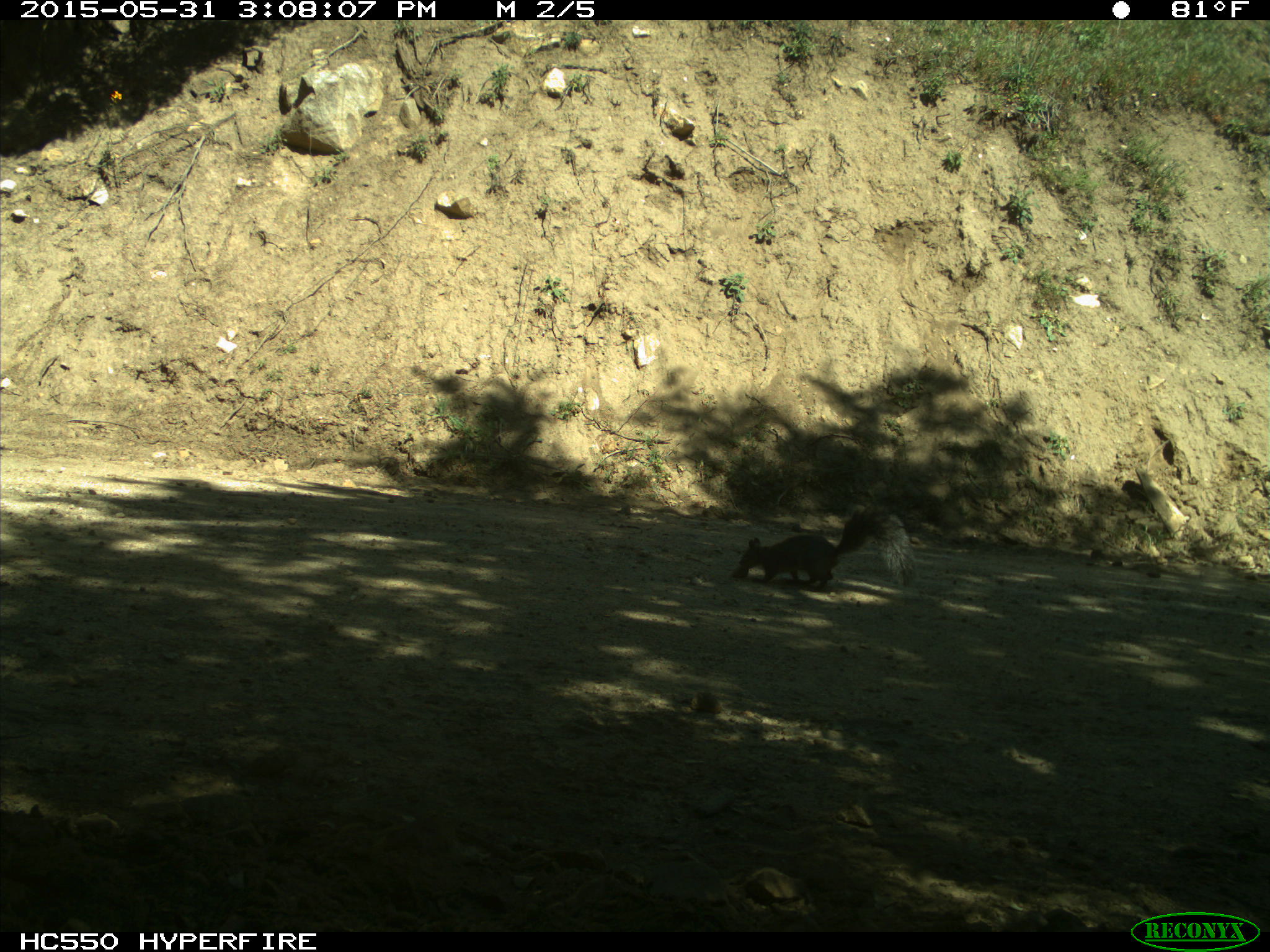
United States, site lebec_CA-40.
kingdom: Animalia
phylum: Chordata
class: Mammalia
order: Rodentia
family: Sciuridae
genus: Sciurus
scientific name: Sciurus carolinensis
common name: eastern gray squirrel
Sciurus carolinensis (eastern gray squirrel).